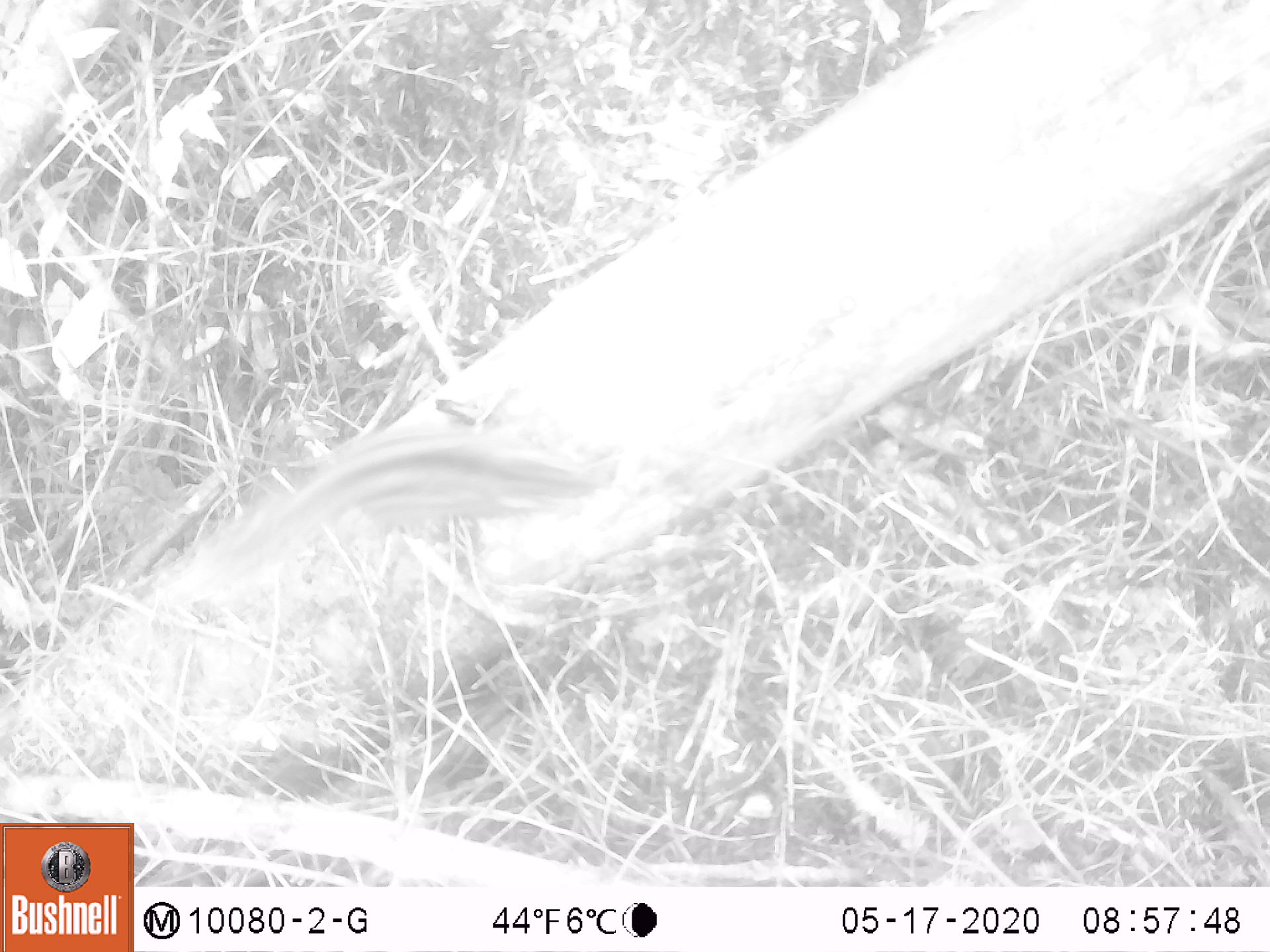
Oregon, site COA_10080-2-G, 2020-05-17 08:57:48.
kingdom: Animalia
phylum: Chordata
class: Mammalia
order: Rodentia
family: Sciuridae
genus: Neotamias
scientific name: Neotamias townsendii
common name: townsend's chipmunk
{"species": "townsend's chipmunk (Neotamias townsendii)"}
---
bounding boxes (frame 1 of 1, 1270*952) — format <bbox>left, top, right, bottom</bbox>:
townsend's chipmunk: <bbox>188, 413, 611, 598</bbox>